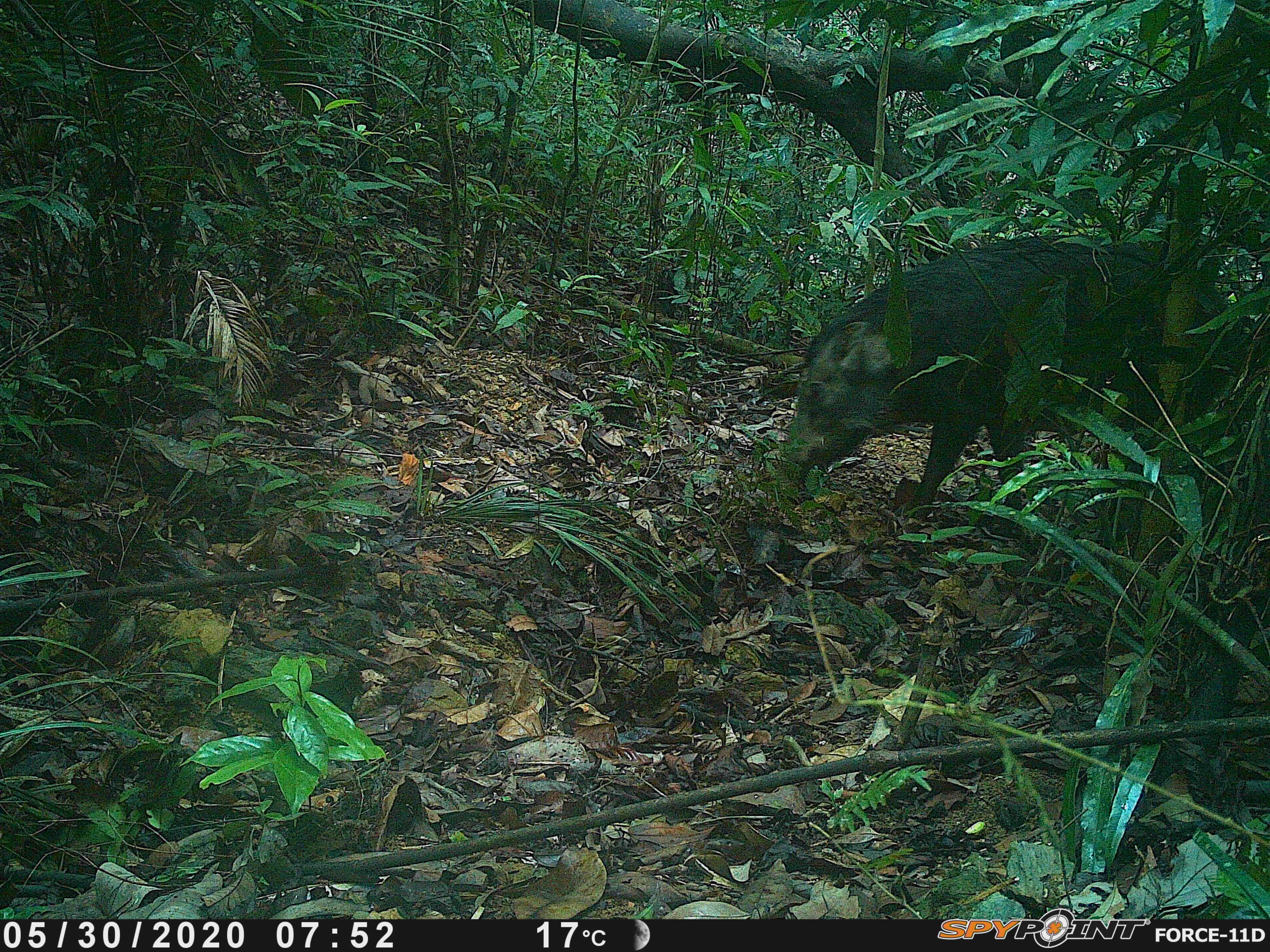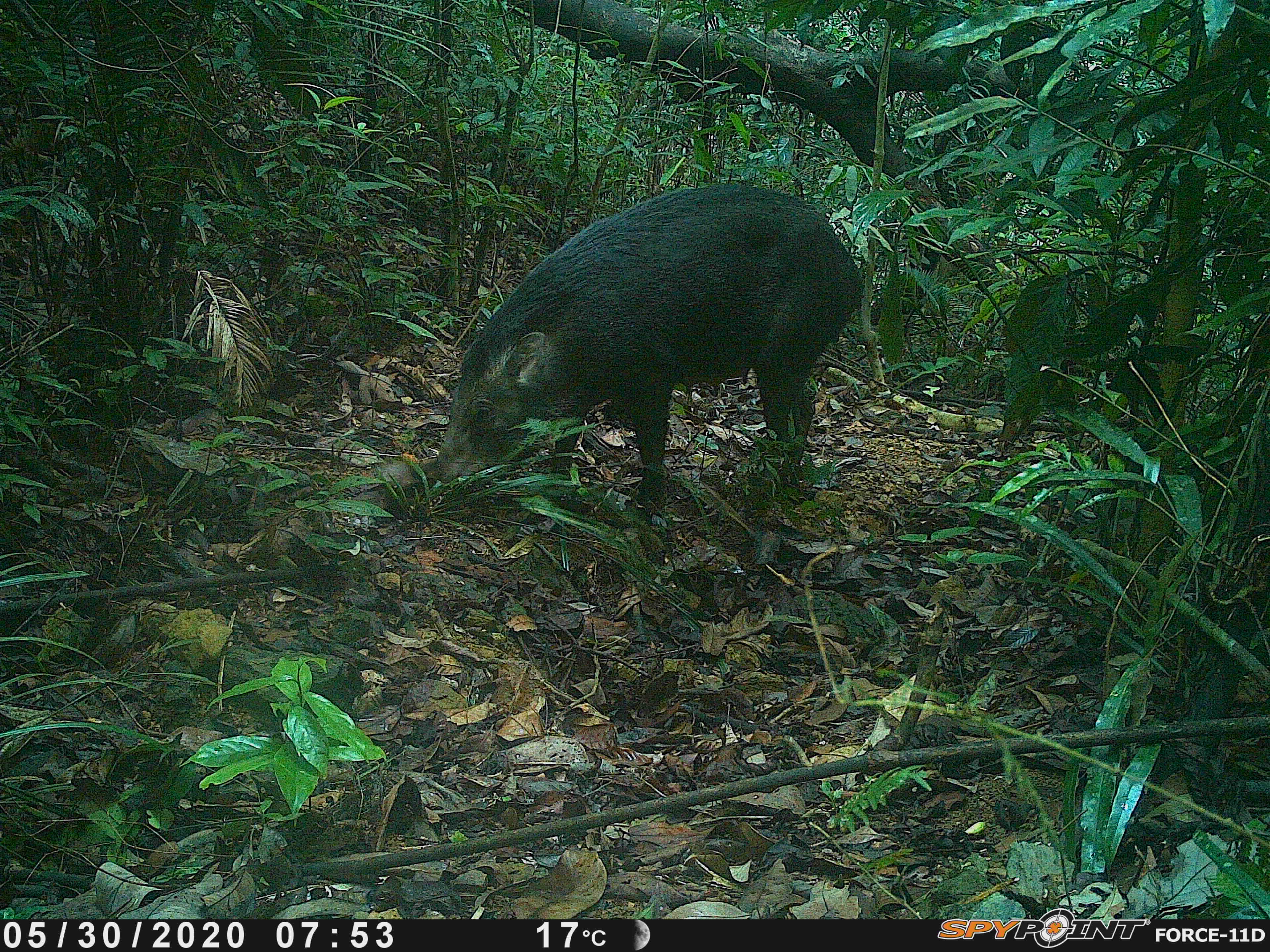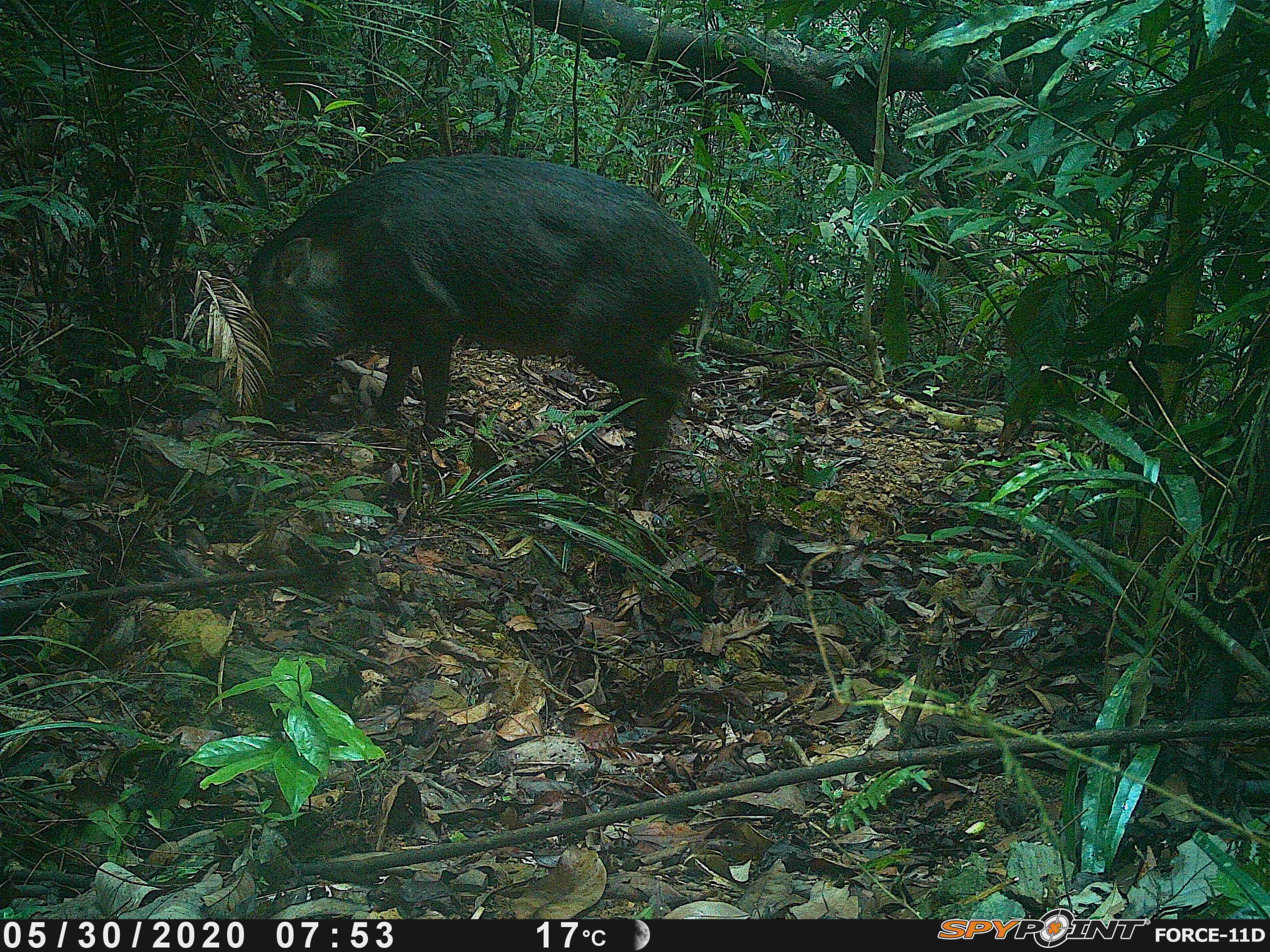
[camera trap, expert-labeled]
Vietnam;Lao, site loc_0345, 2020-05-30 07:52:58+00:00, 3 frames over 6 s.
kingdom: Animalia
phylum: Chordata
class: Mammalia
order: Artiodactyla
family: Suidae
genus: Sus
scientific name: Sus scrofa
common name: eurasian wild pig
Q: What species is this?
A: Eurasian wild pig (Sus scrofa).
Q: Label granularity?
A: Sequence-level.